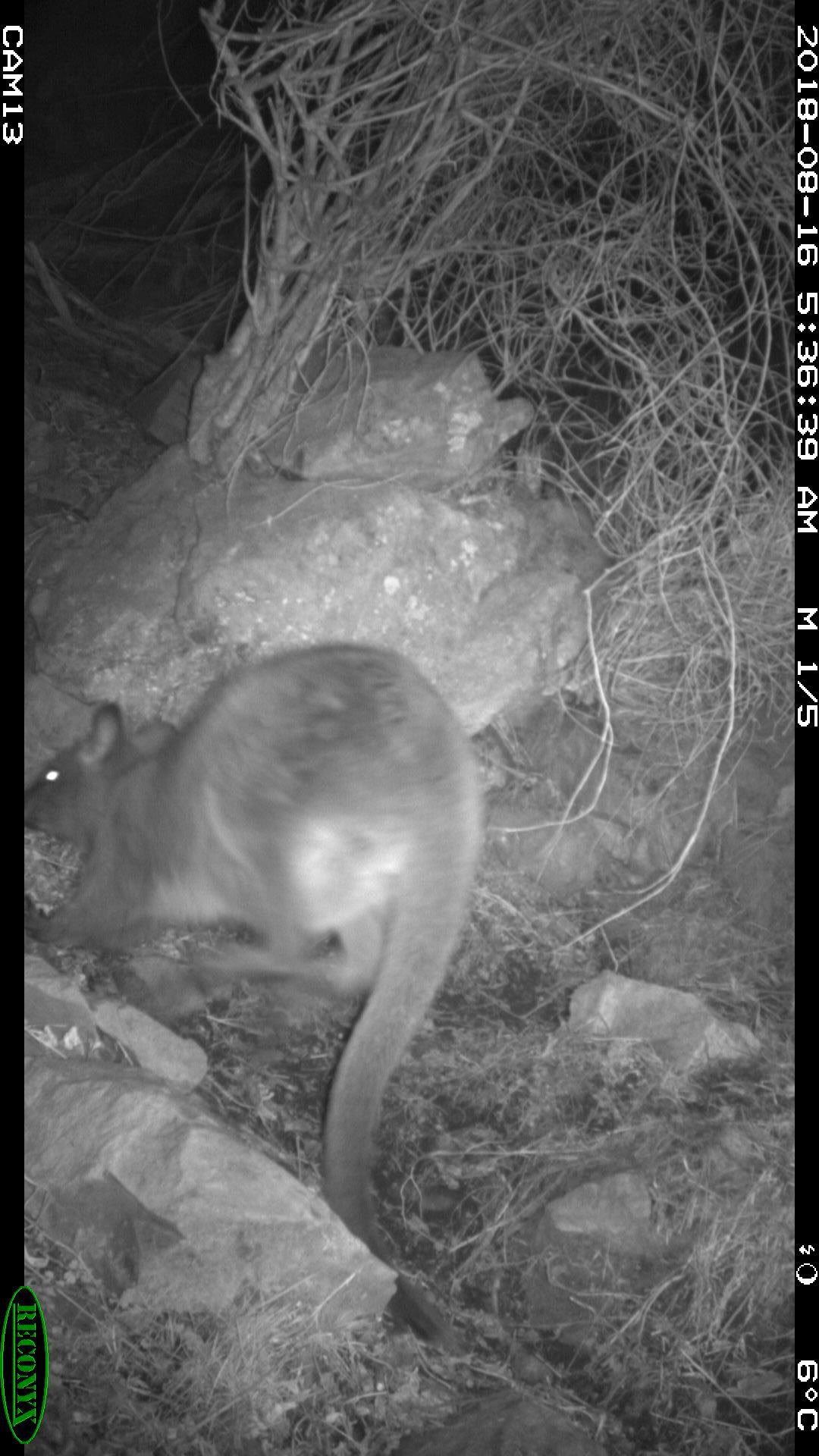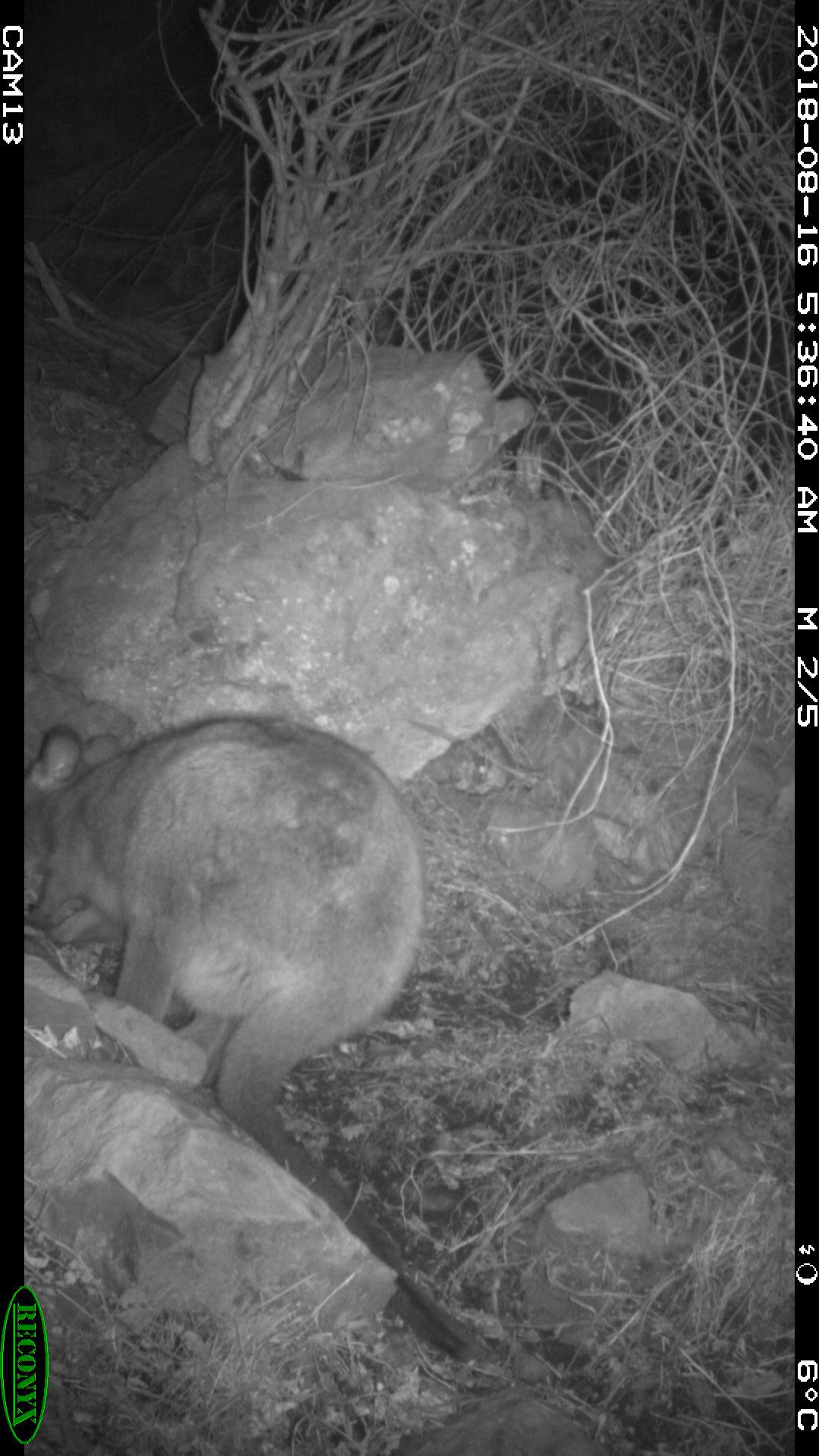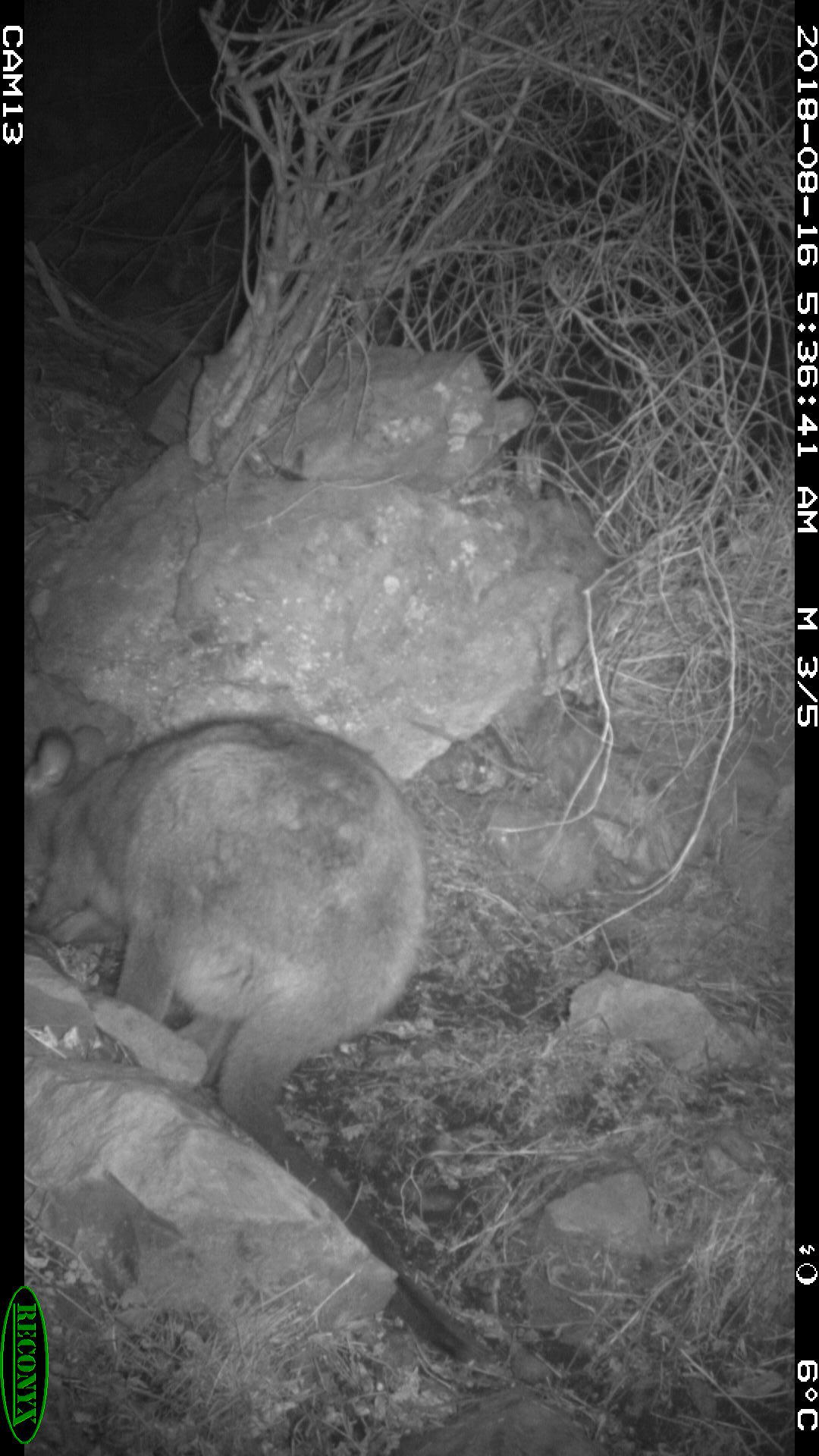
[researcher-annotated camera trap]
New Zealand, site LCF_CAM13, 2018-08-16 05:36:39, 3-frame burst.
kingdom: Animalia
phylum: Chordata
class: Mammalia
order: Diprotodontia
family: Macropodidae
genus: Notamacropus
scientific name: Notamacropus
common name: wallaby